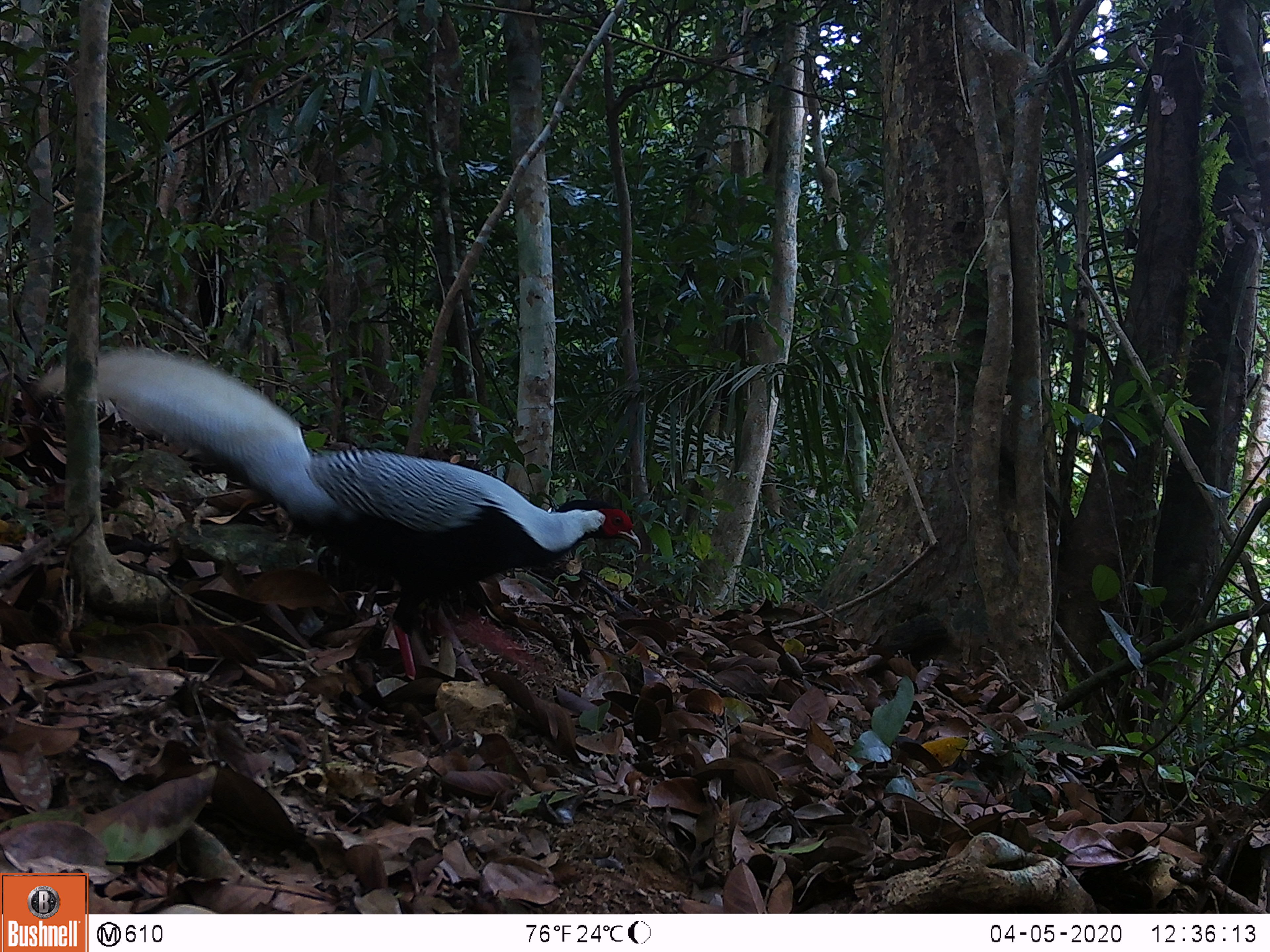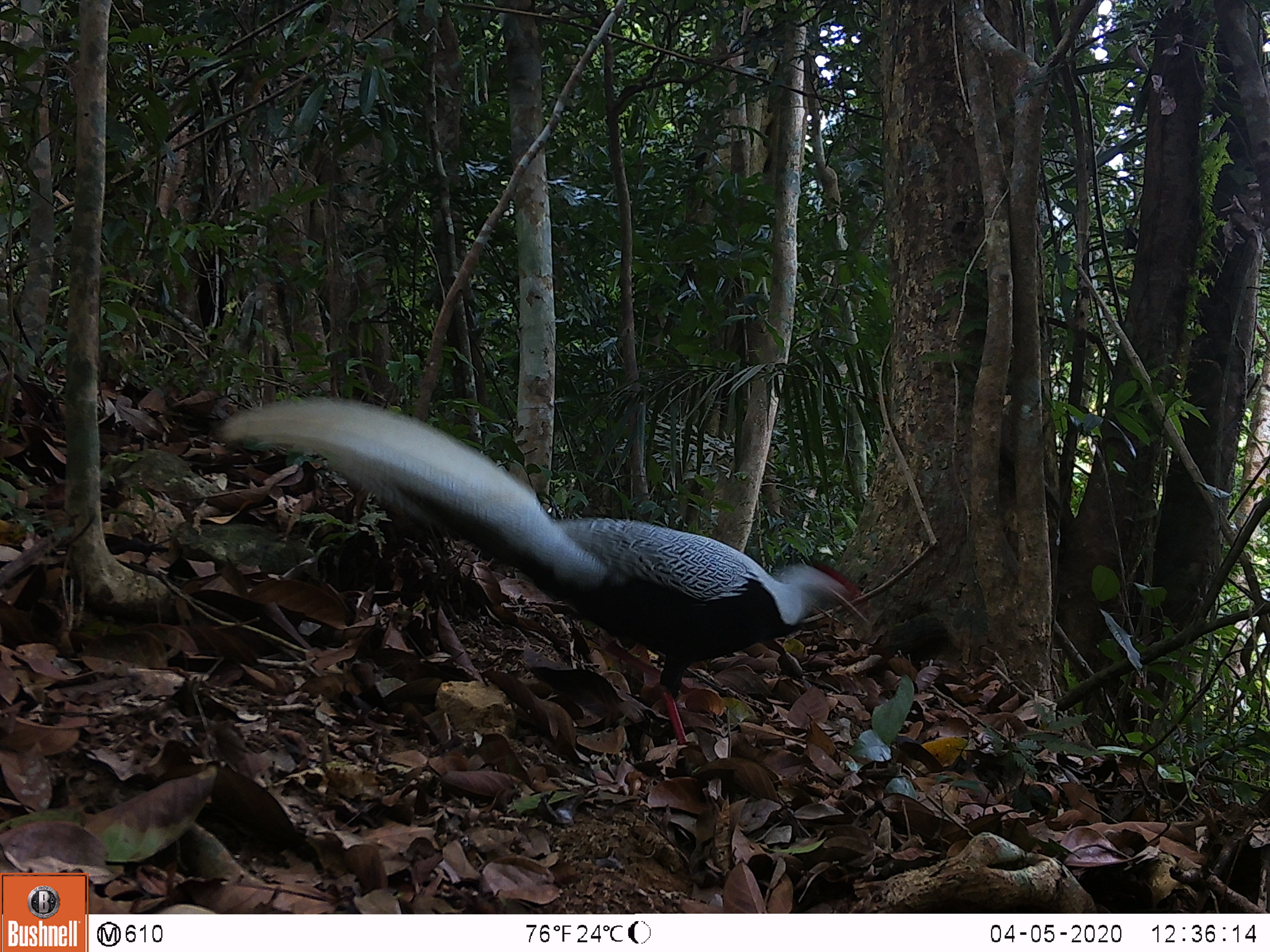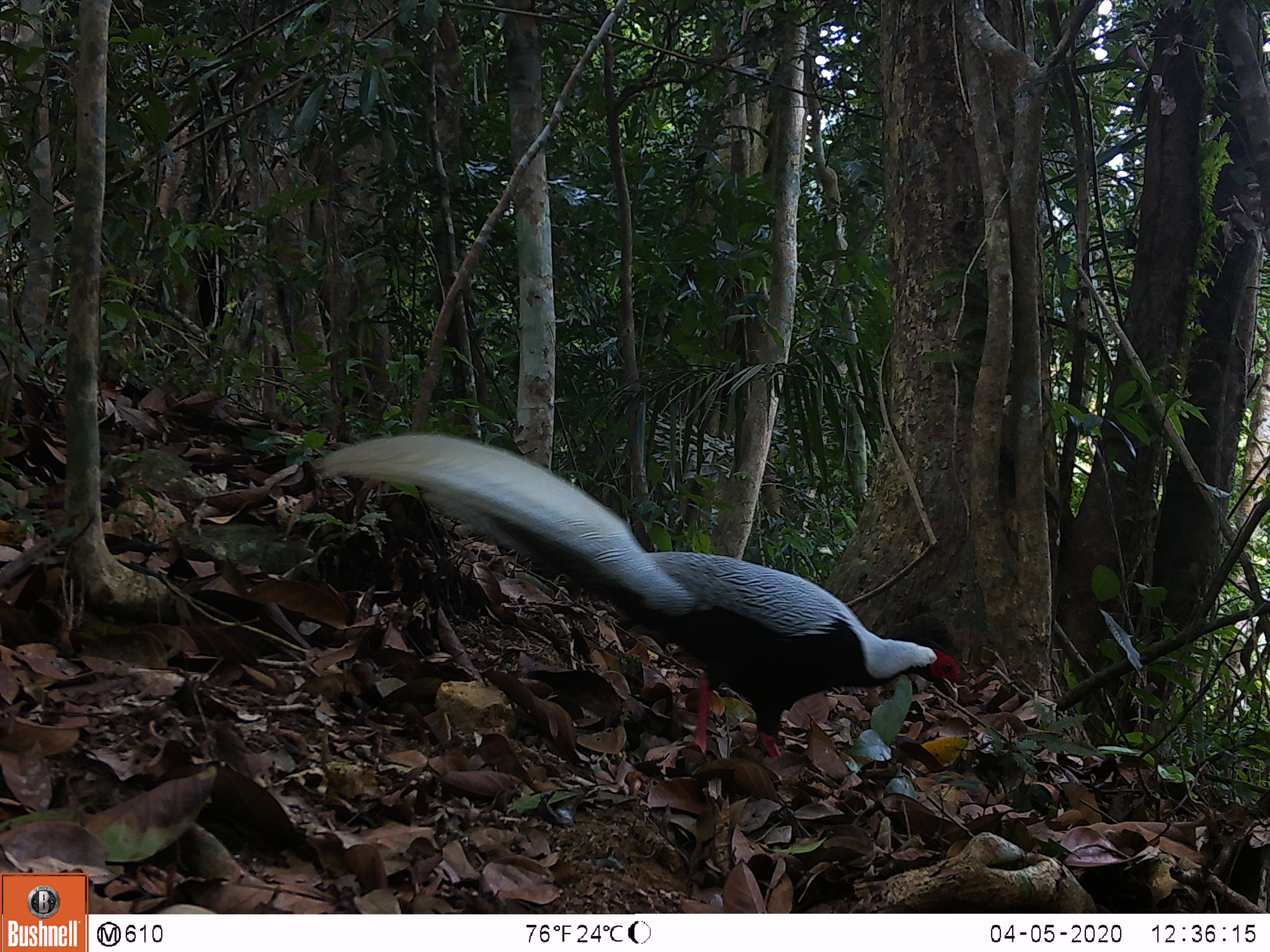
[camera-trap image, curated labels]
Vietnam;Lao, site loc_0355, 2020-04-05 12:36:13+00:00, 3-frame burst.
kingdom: Animalia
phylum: Chordata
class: Aves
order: Galliformes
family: Phasianidae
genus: Lophura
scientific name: Lophura nycthemera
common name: silver pheasant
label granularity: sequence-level